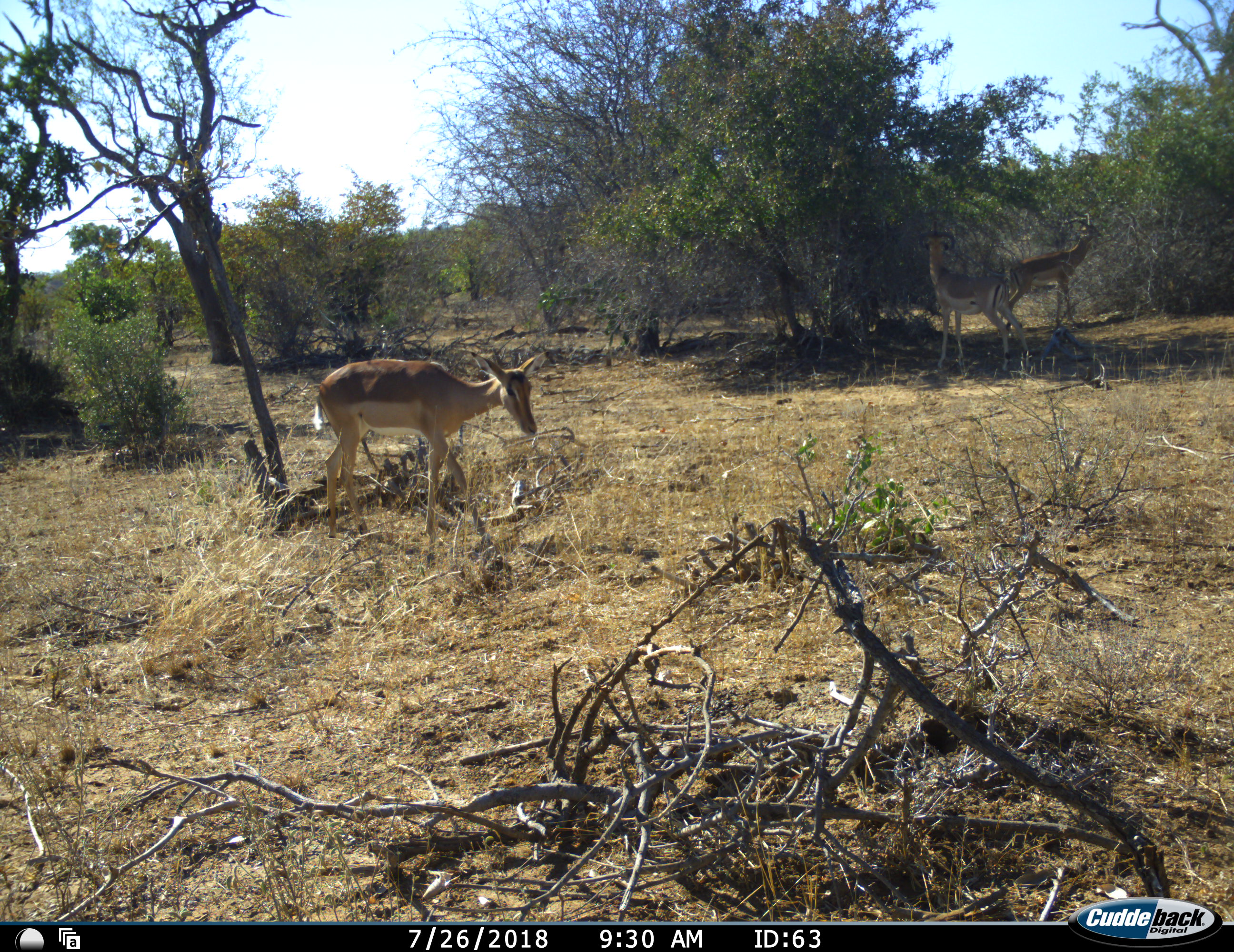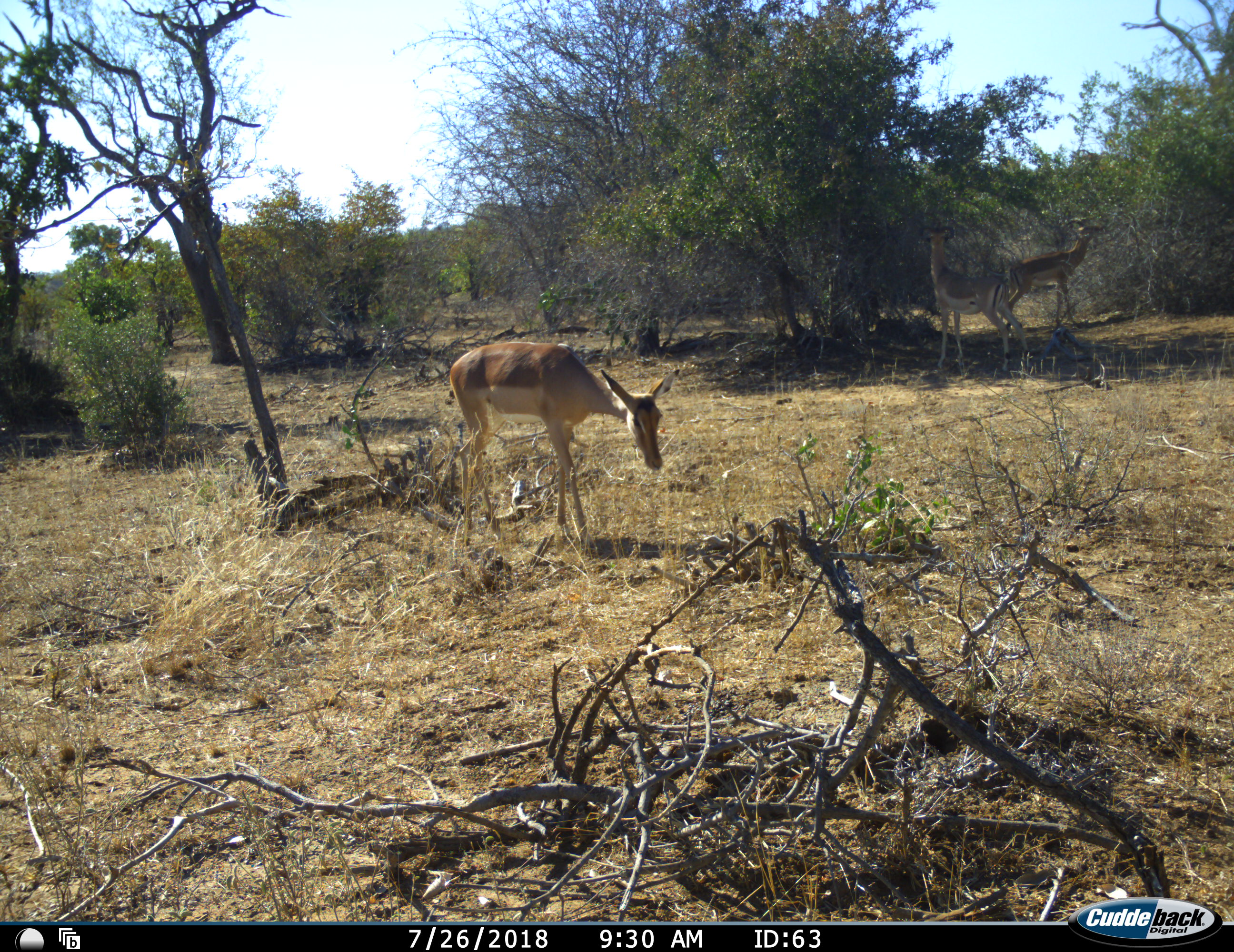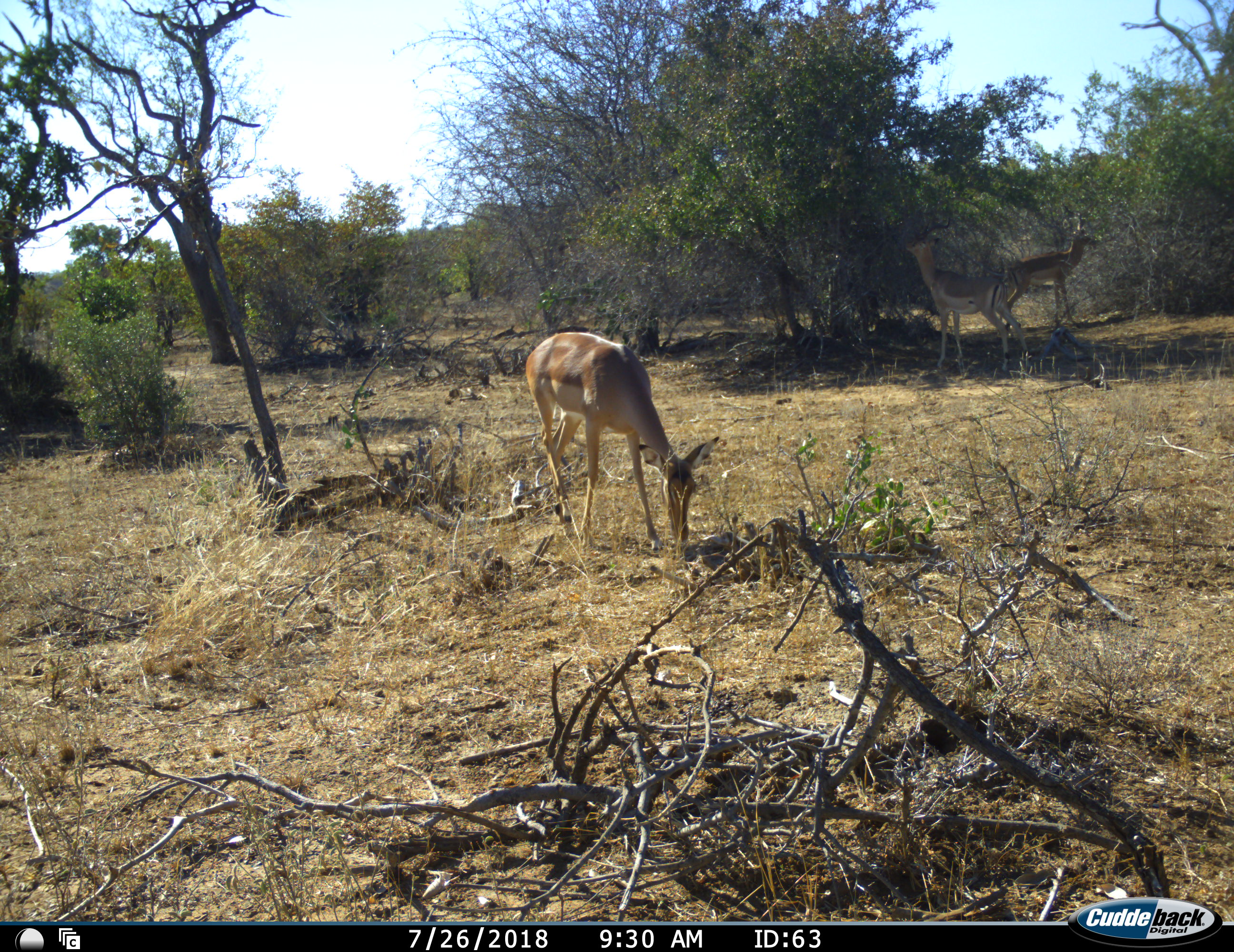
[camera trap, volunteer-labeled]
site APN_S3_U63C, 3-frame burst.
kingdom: Animalia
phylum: Chordata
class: Mammalia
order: Artiodactyla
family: Bovidae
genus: Aepyceros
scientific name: Aepyceros melampus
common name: impala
Impala (Aepyceros melampus), count 3. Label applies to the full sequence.